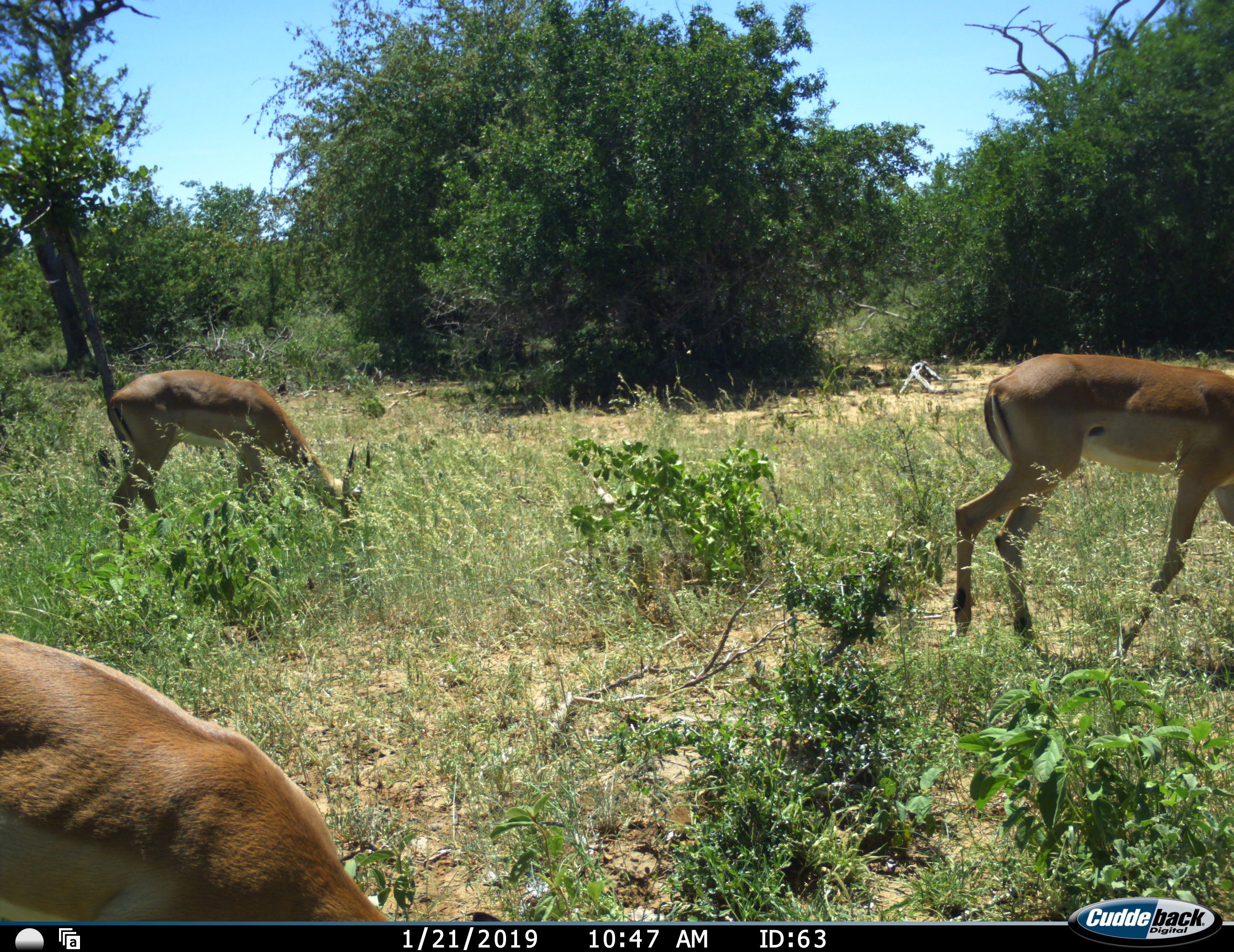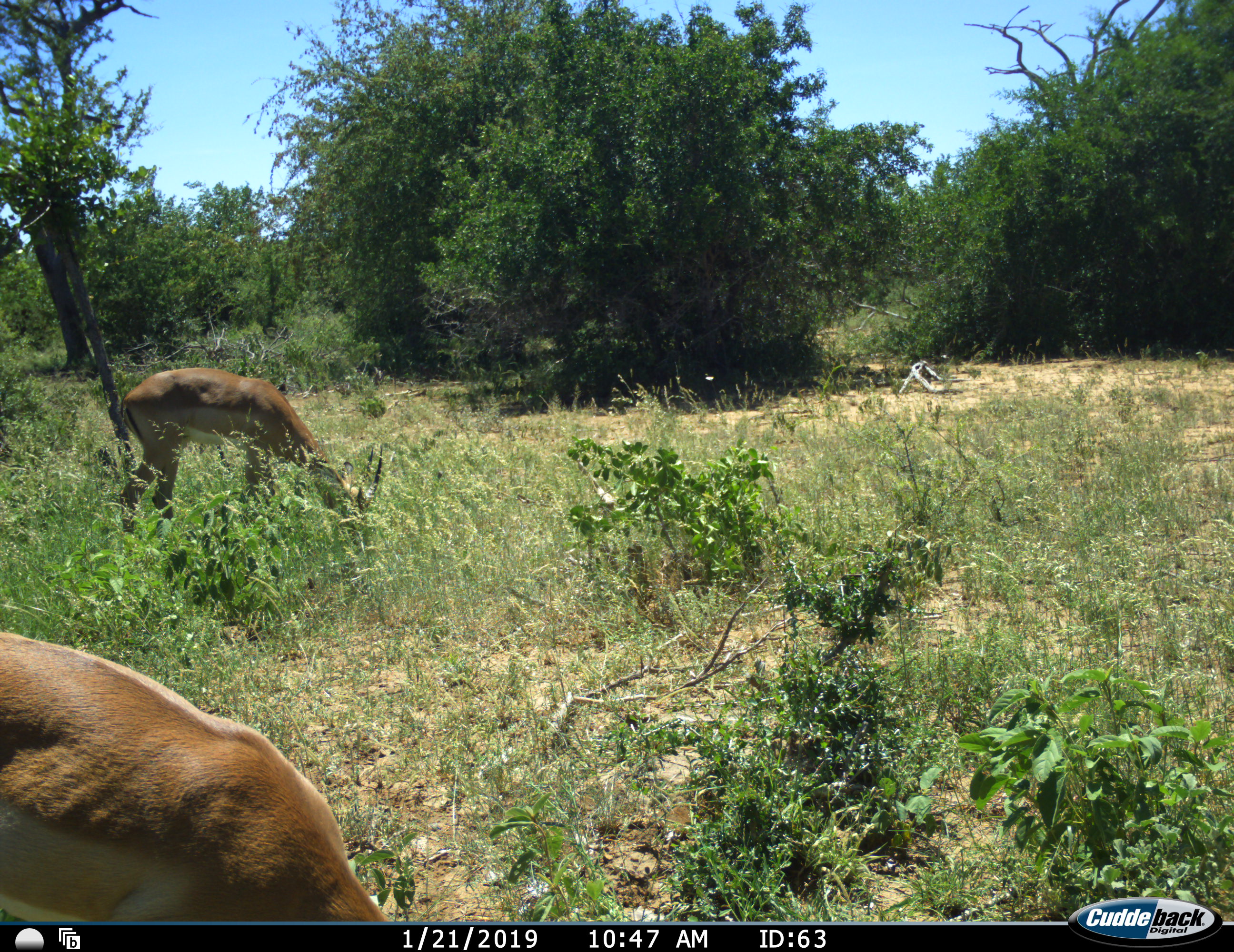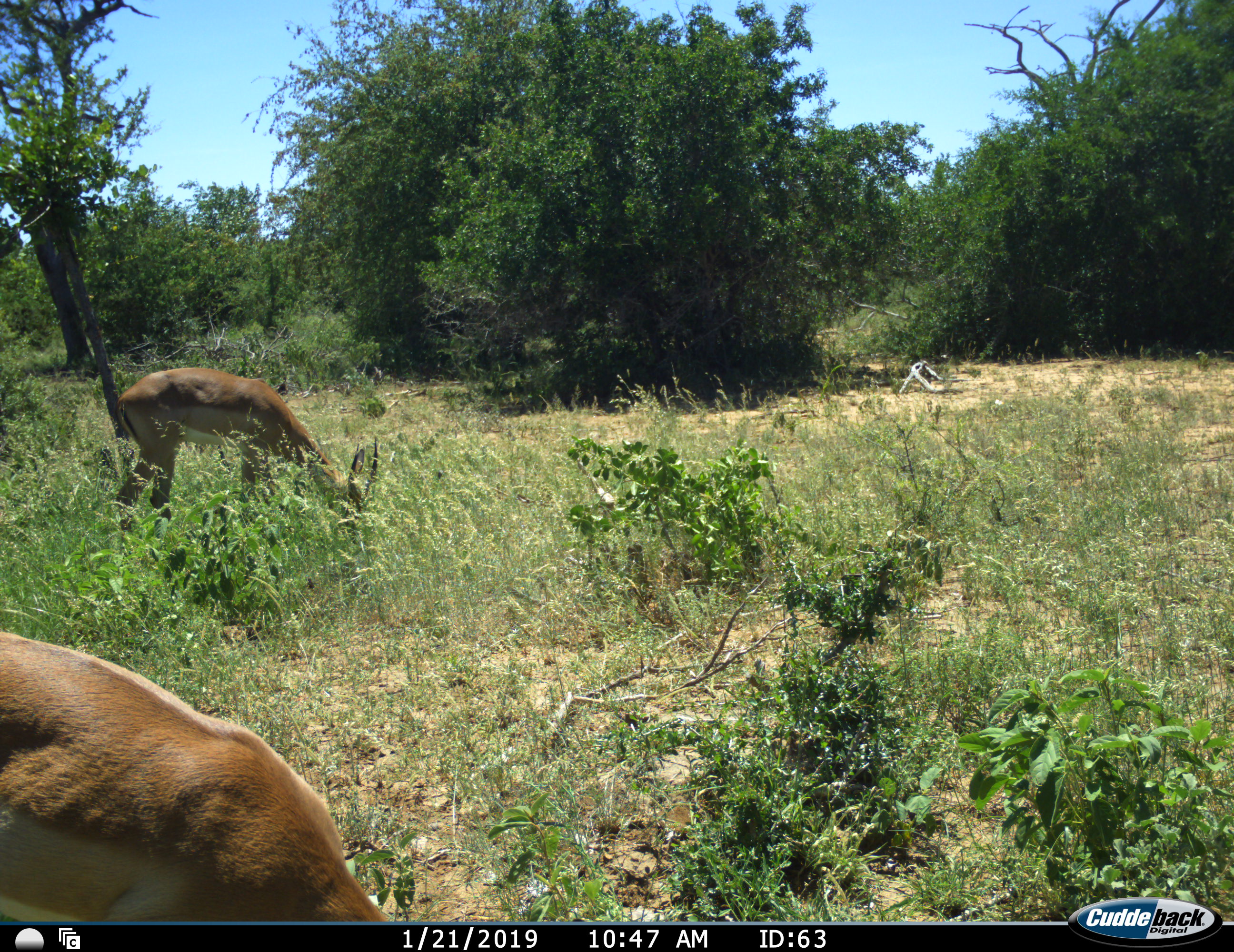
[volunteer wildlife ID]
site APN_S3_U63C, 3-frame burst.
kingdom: Animalia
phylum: Chordata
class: Mammalia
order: Artiodactyla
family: Bovidae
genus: Aepyceros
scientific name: Aepyceros melampus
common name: impala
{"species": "impala (Aepyceros melampus)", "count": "3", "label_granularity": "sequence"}